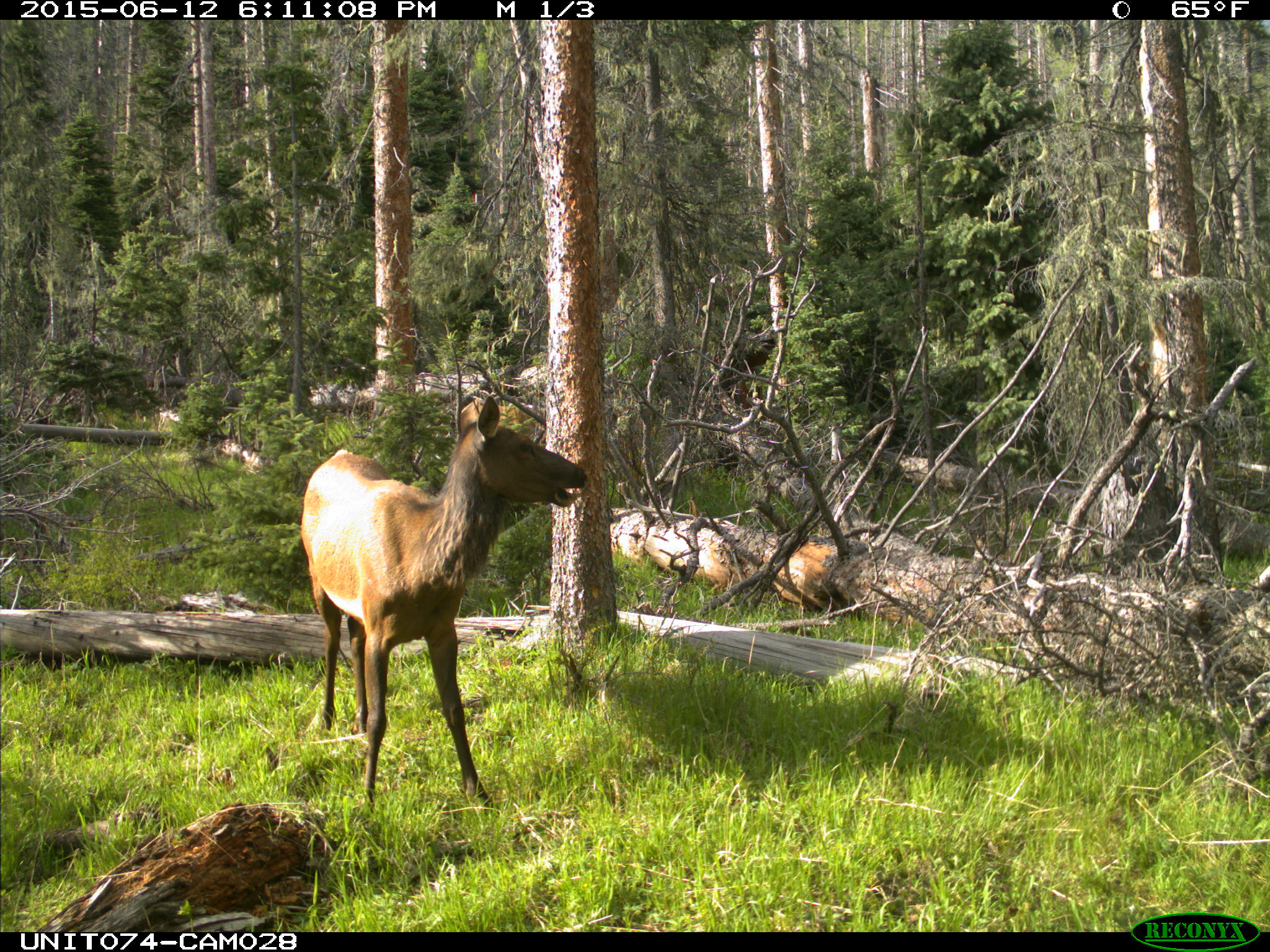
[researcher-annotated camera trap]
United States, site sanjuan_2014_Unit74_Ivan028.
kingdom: Animalia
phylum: Chordata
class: Mammalia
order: Artiodactyla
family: Cervidae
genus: Cervus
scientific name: Cervus elaphus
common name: red deer